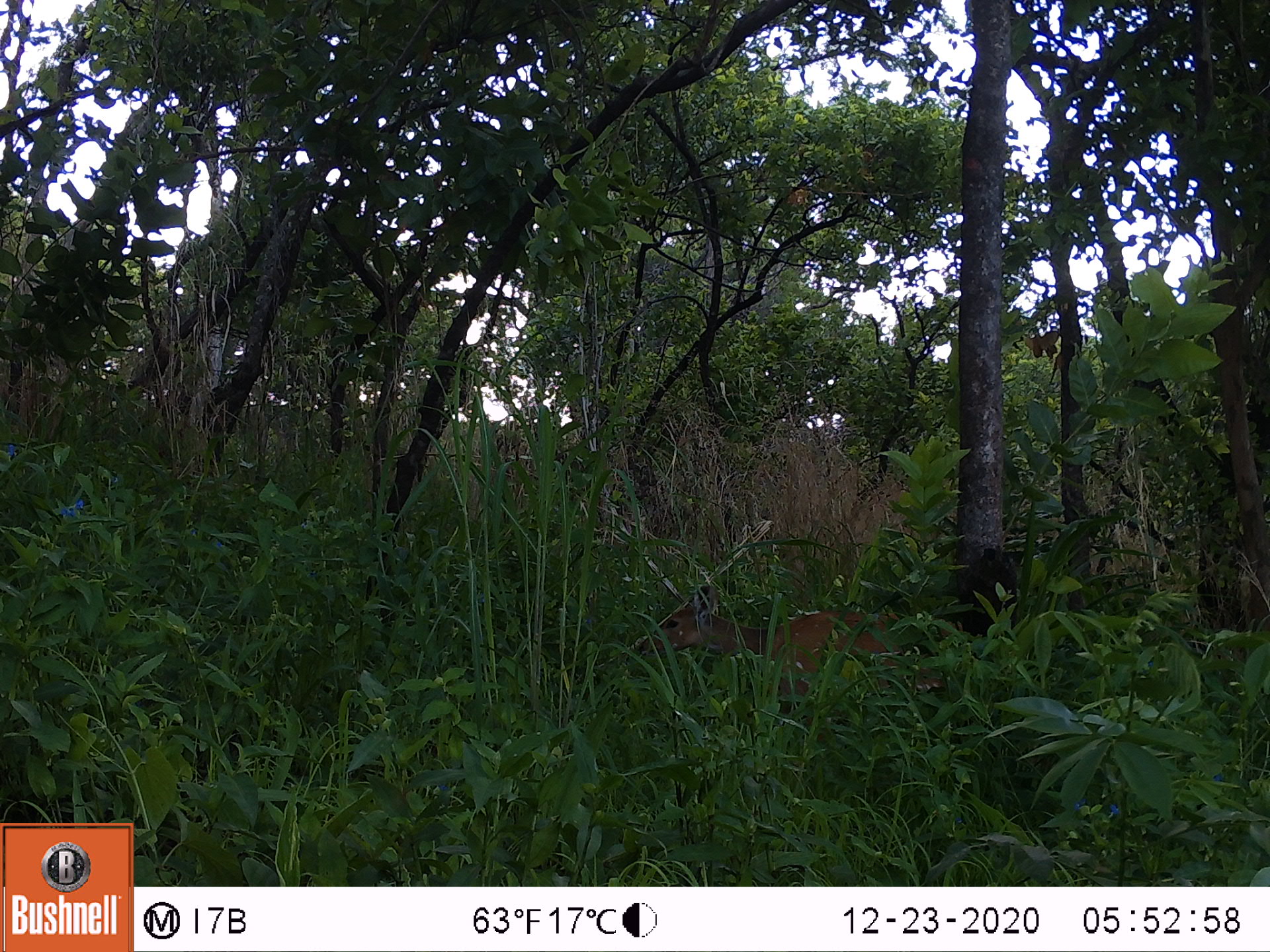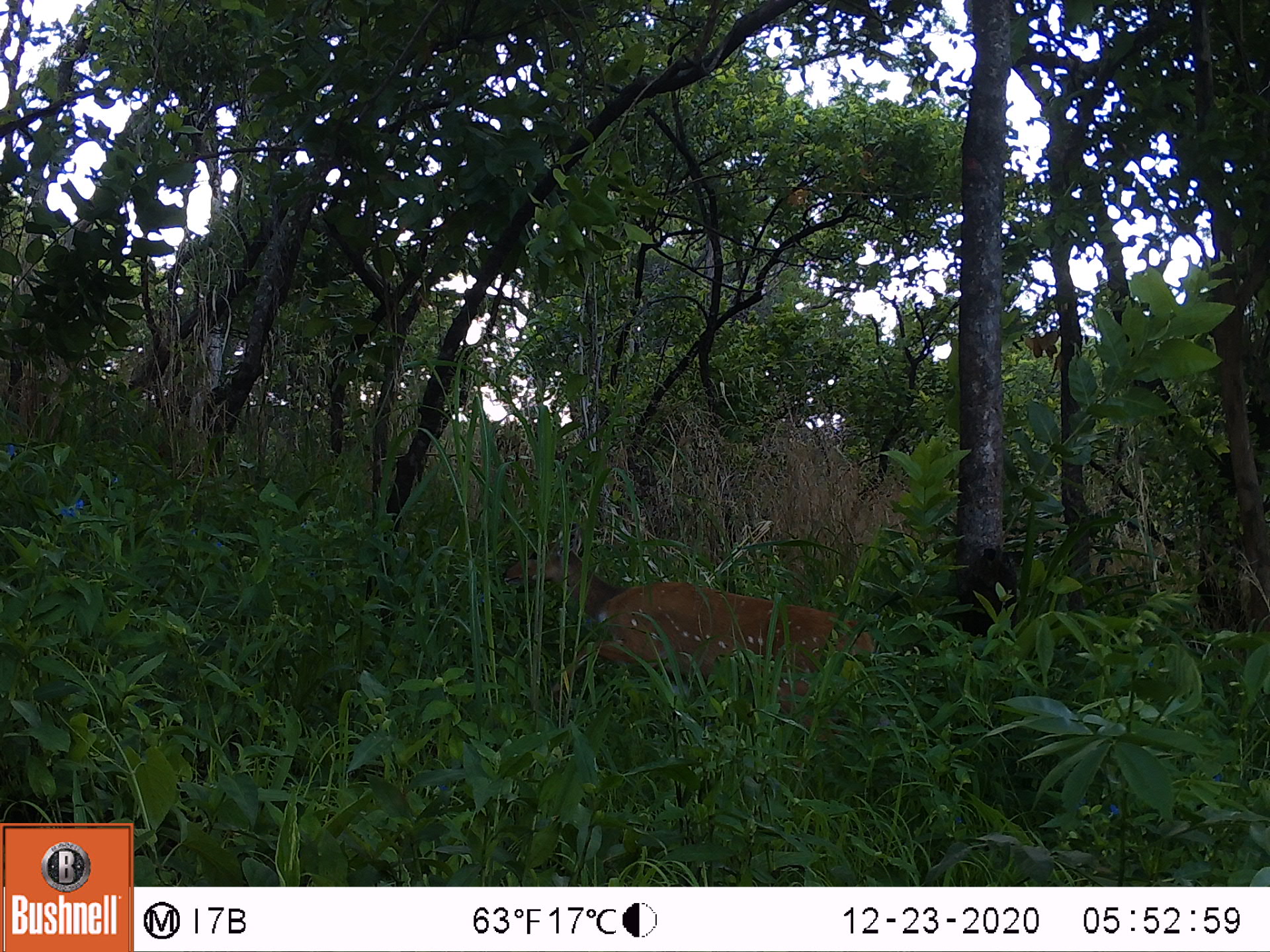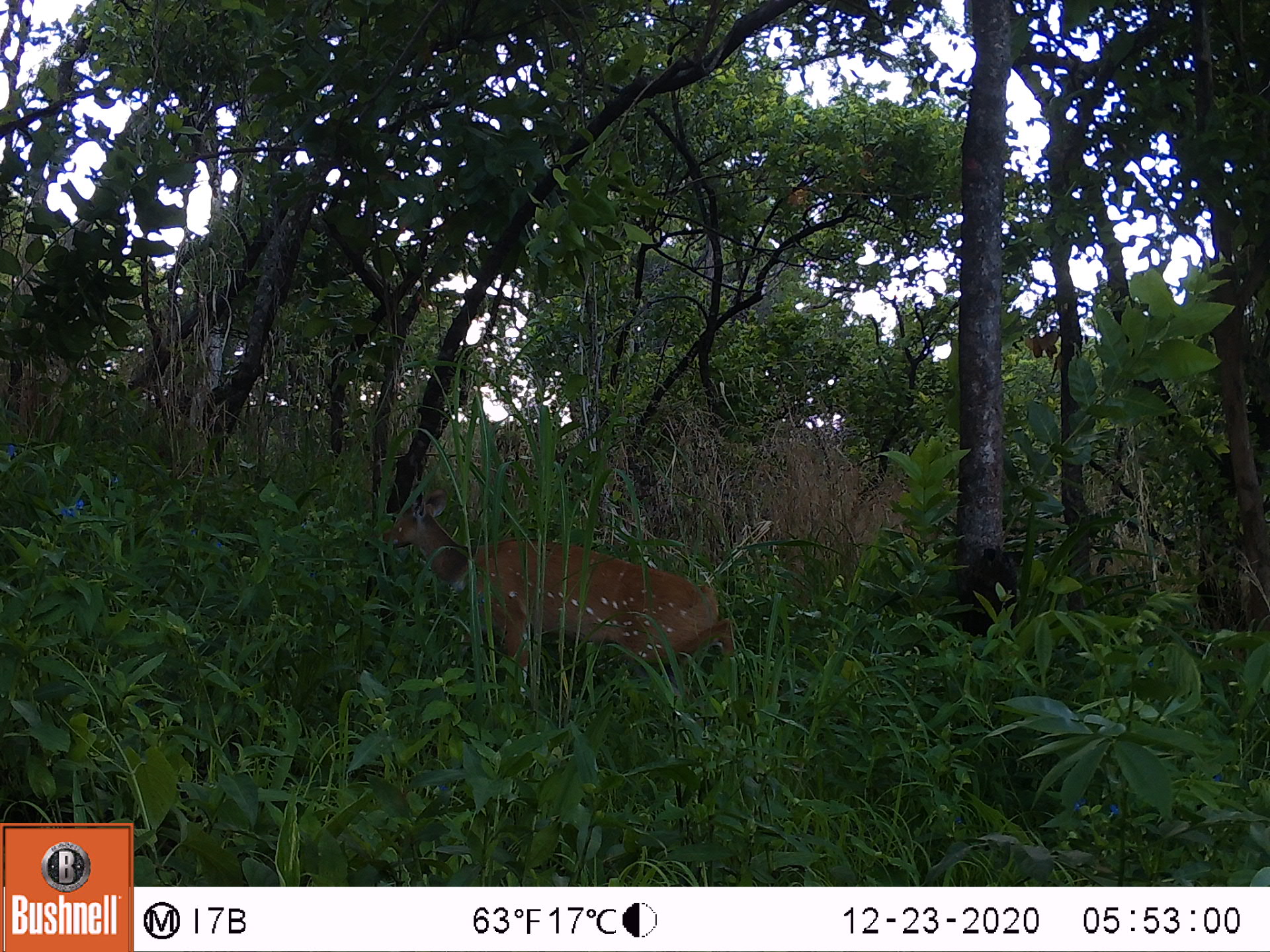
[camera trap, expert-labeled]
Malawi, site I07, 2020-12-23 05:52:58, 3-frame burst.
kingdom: Animalia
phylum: Chordata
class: Mammalia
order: Artiodactyla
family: Bovidae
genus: Tragelaphus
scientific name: Tragelaphus sylvaticus sylvaticus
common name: cape bushbuck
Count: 1.